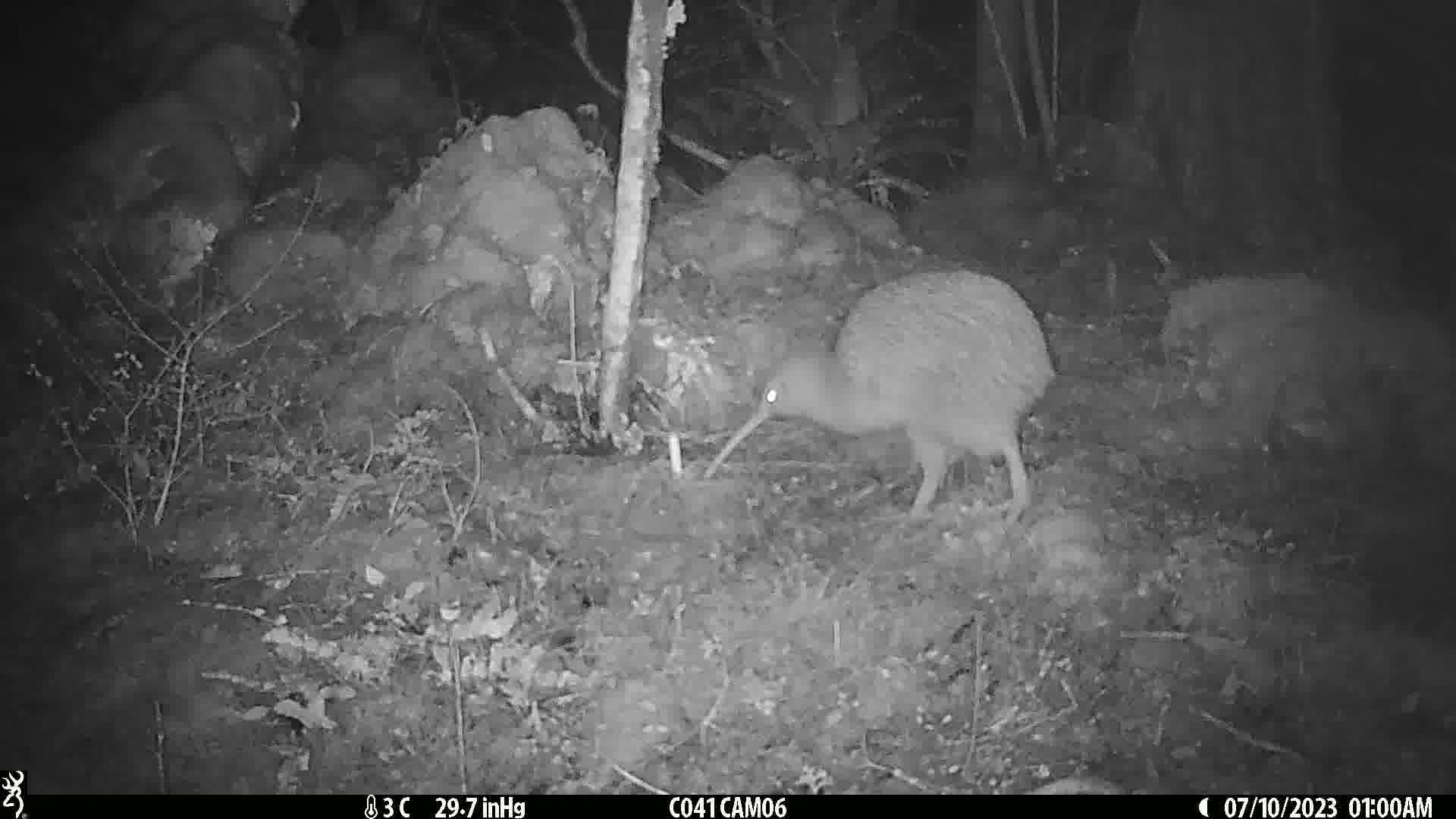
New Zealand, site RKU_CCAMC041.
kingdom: Animalia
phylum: Chordata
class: Aves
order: Apterygiformes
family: Apterygidae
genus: Apteryx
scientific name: Apteryx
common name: kiwi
Kiwi (Apteryx).